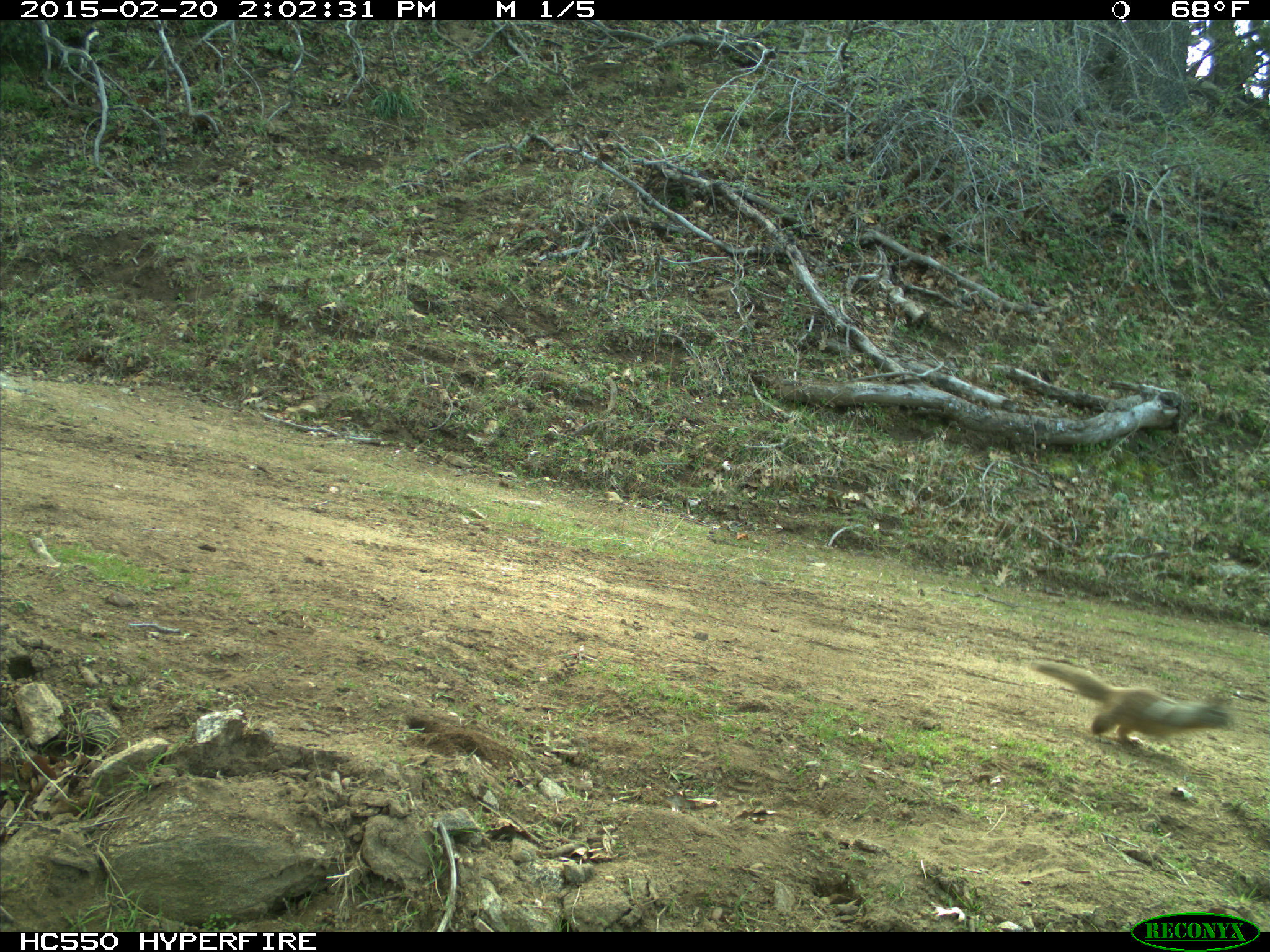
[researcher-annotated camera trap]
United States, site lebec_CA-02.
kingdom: Animalia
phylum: Chordata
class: Mammalia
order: Rodentia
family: Sciuridae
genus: Otospermophilus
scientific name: Otospermophilus beecheyi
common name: california ground squirrel